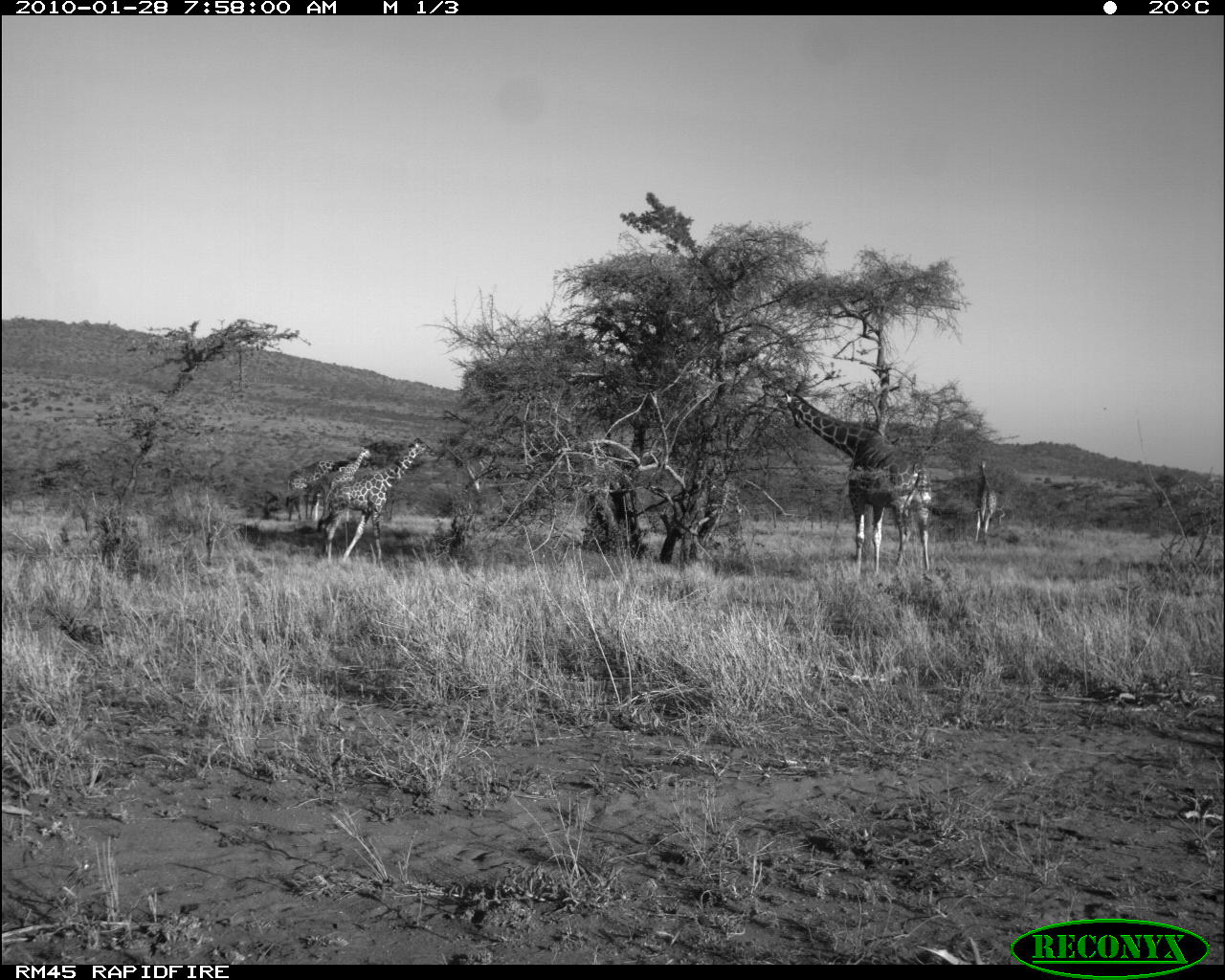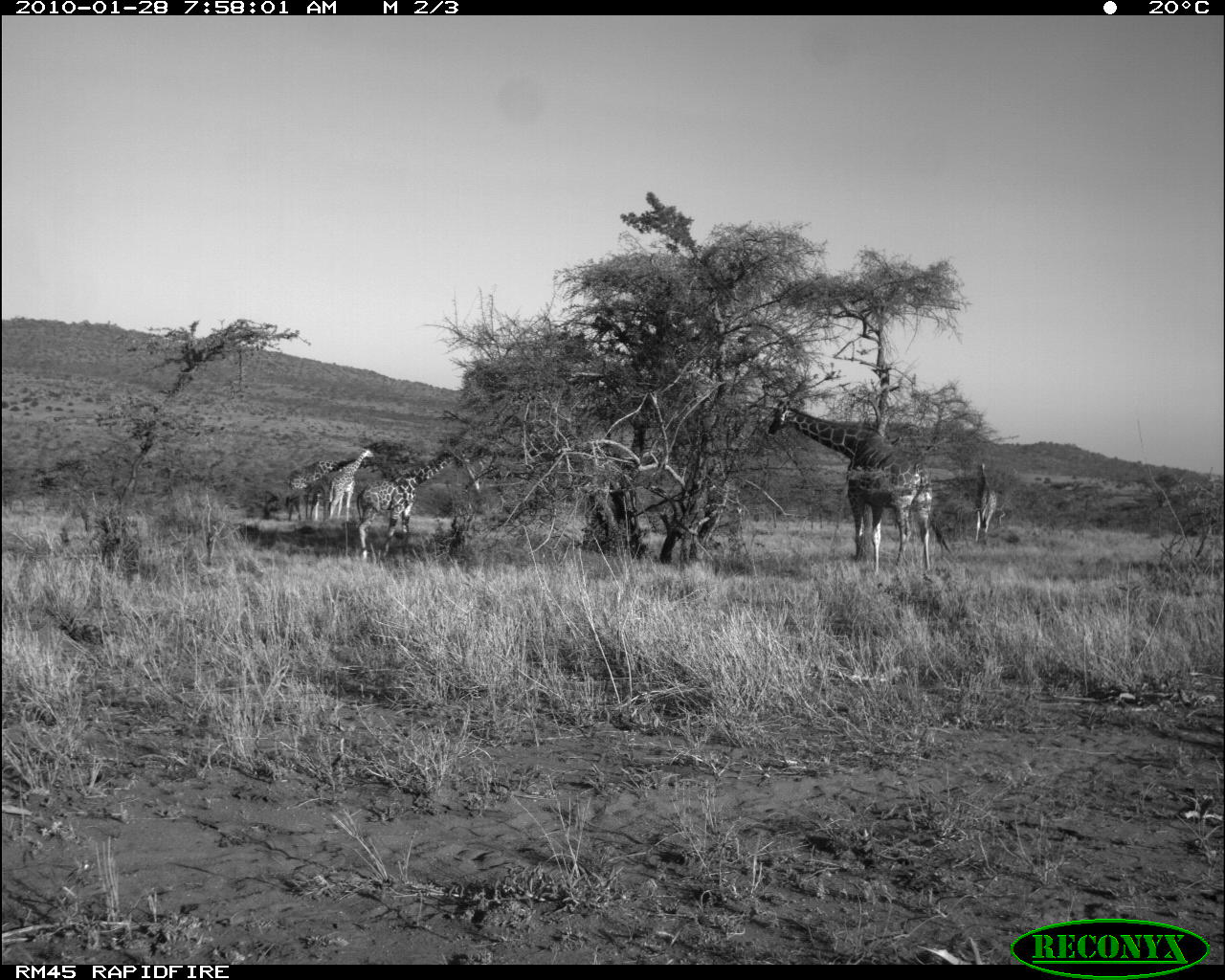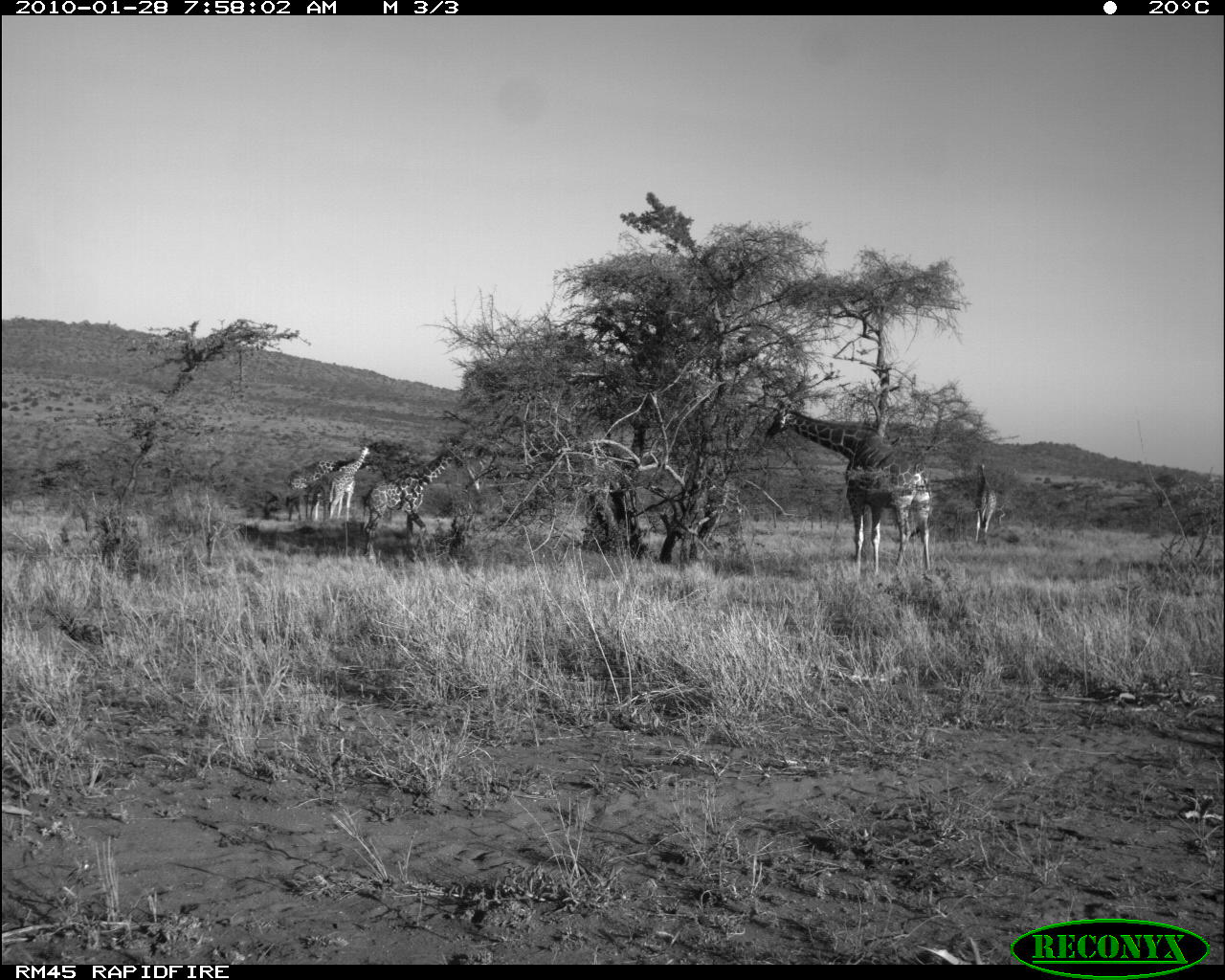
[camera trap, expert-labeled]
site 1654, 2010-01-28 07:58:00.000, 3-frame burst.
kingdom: Animalia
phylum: Chordata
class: Mammalia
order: Artiodactyla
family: Giraffidae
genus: Giraffa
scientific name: Giraffa camelopardalis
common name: giraffe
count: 5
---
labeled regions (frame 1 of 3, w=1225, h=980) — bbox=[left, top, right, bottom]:
giraffa camelopardalis: bbox=[783, 387, 937, 574]; bbox=[321, 435, 437, 559]; bbox=[307, 444, 375, 528]; bbox=[284, 459, 348, 521]; bbox=[973, 457, 996, 541]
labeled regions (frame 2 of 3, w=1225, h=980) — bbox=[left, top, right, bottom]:
giraffa camelopardalis: bbox=[766, 394, 933, 574]; bbox=[354, 447, 470, 562]; bbox=[324, 446, 378, 524]; bbox=[284, 459, 348, 522]; bbox=[972, 460, 997, 545]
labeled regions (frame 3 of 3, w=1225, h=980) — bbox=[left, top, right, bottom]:
giraffa camelopardalis: bbox=[763, 398, 933, 574]; bbox=[363, 438, 470, 562]; bbox=[284, 459, 348, 522]; bbox=[324, 442, 372, 526]; bbox=[972, 462, 997, 545]